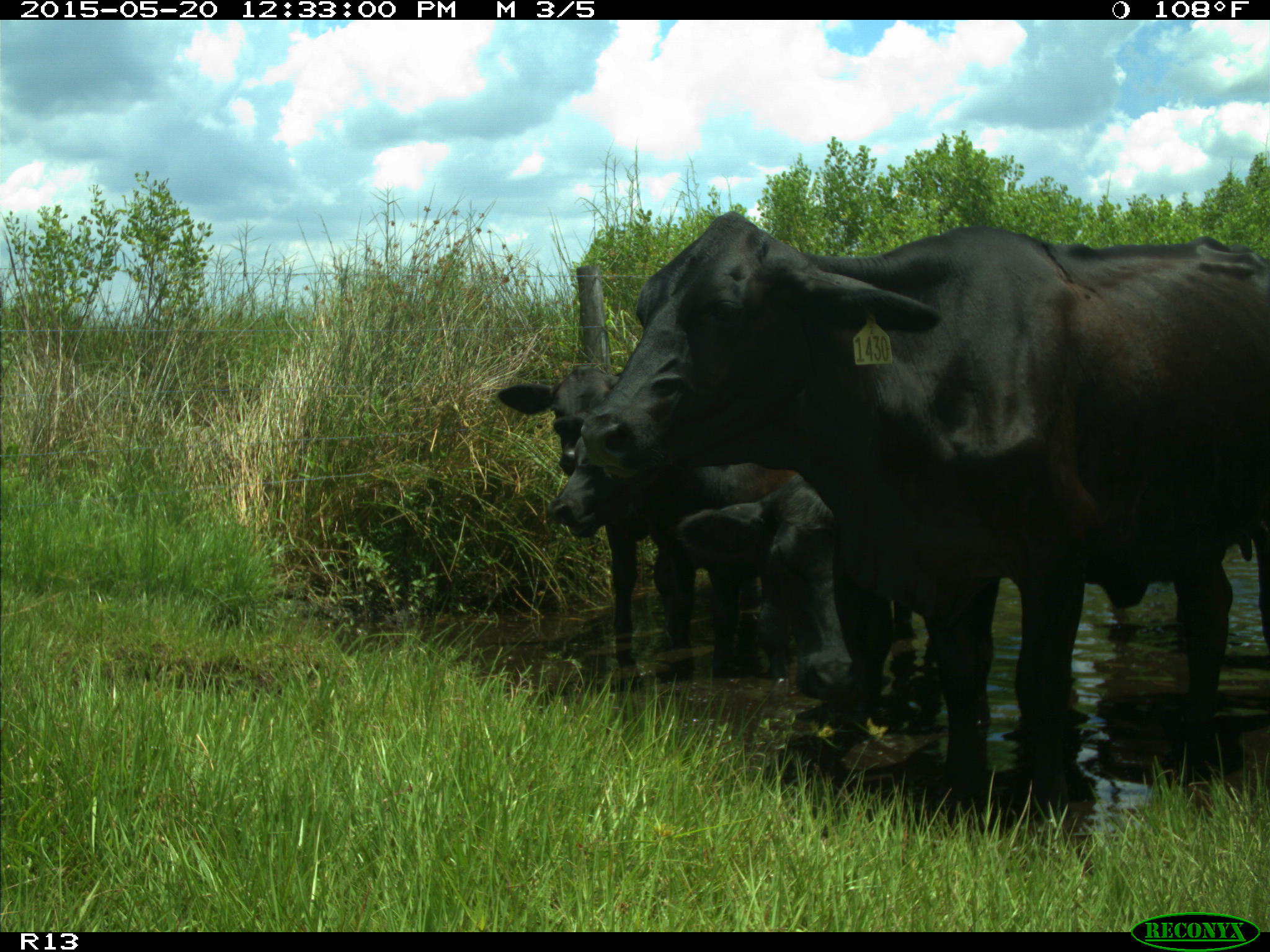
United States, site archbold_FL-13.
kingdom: Animalia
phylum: Chordata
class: Mammalia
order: Artiodactyla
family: Bovidae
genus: Bos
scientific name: Bos taurus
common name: domestic cow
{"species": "Bos taurus (domestic cow)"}